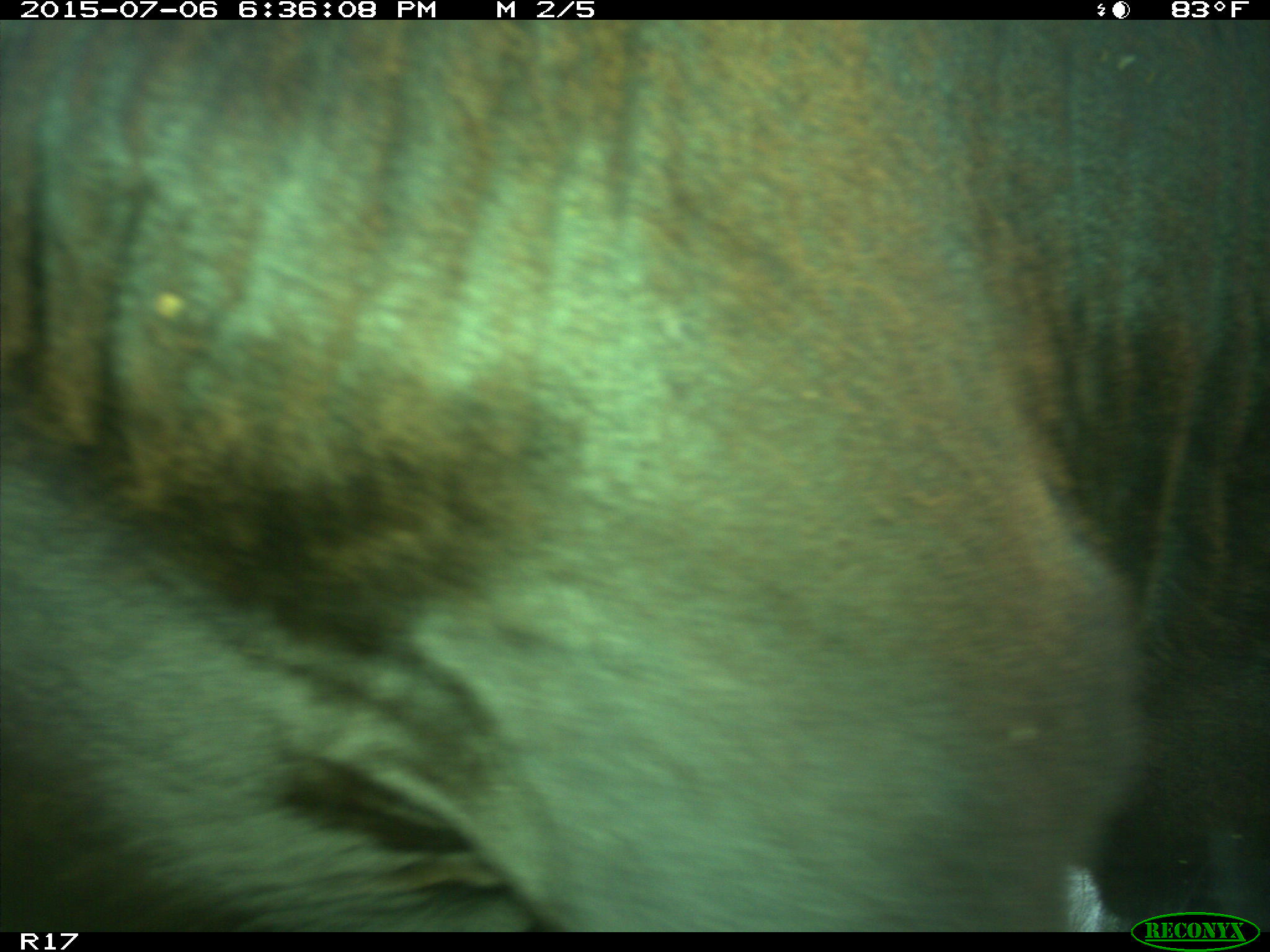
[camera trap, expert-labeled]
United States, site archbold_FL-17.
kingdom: Animalia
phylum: Chordata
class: Mammalia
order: Artiodactyla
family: Bovidae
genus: Bos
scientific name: Bos taurus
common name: domestic cow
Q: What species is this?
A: Bos taurus (domestic cow).